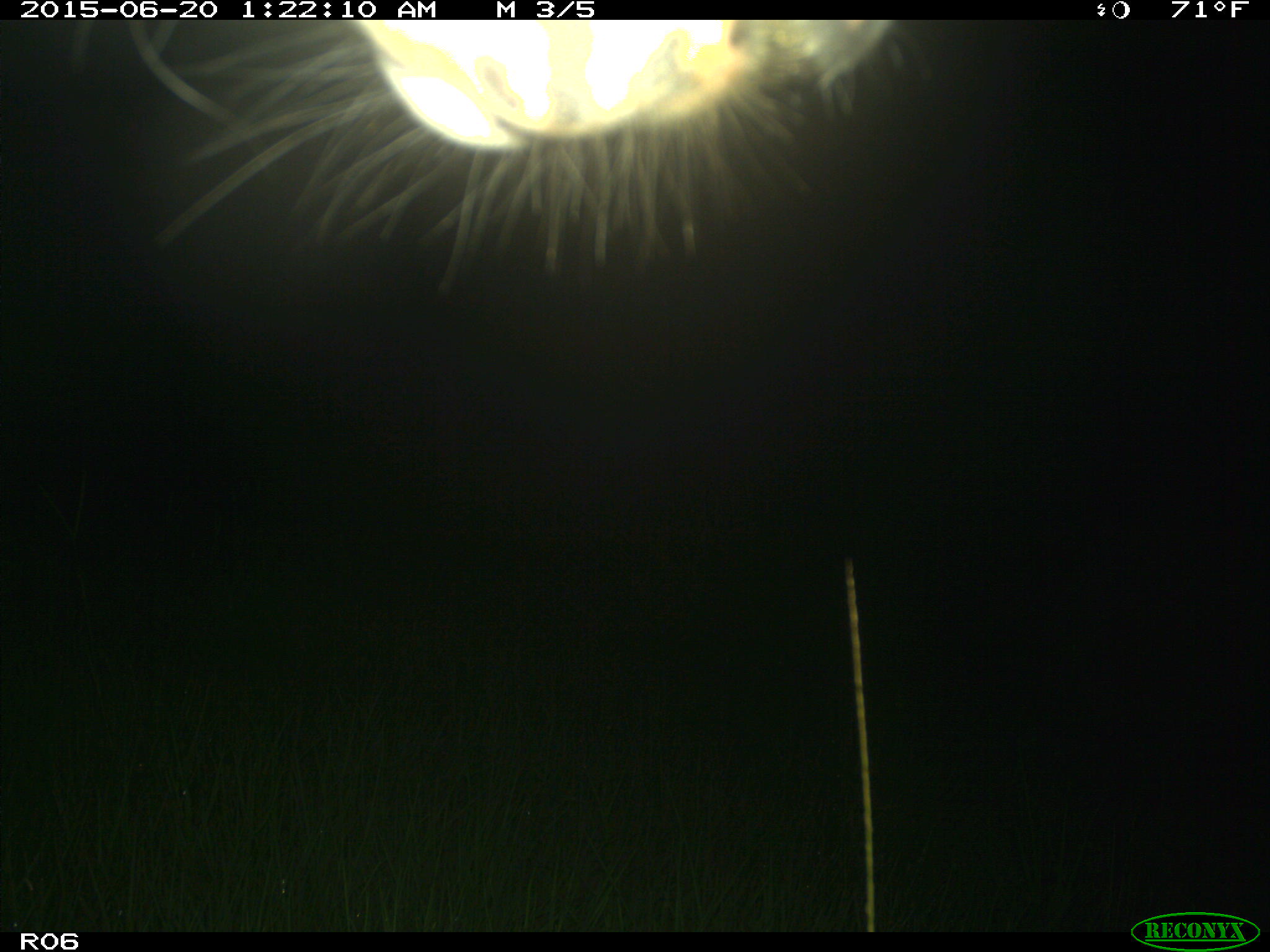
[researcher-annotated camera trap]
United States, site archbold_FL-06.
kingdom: Animalia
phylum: Chordata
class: Mammalia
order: Artiodactyla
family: Bovidae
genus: Bos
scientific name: Bos taurus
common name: domestic cow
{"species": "Bos taurus (domestic cow)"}